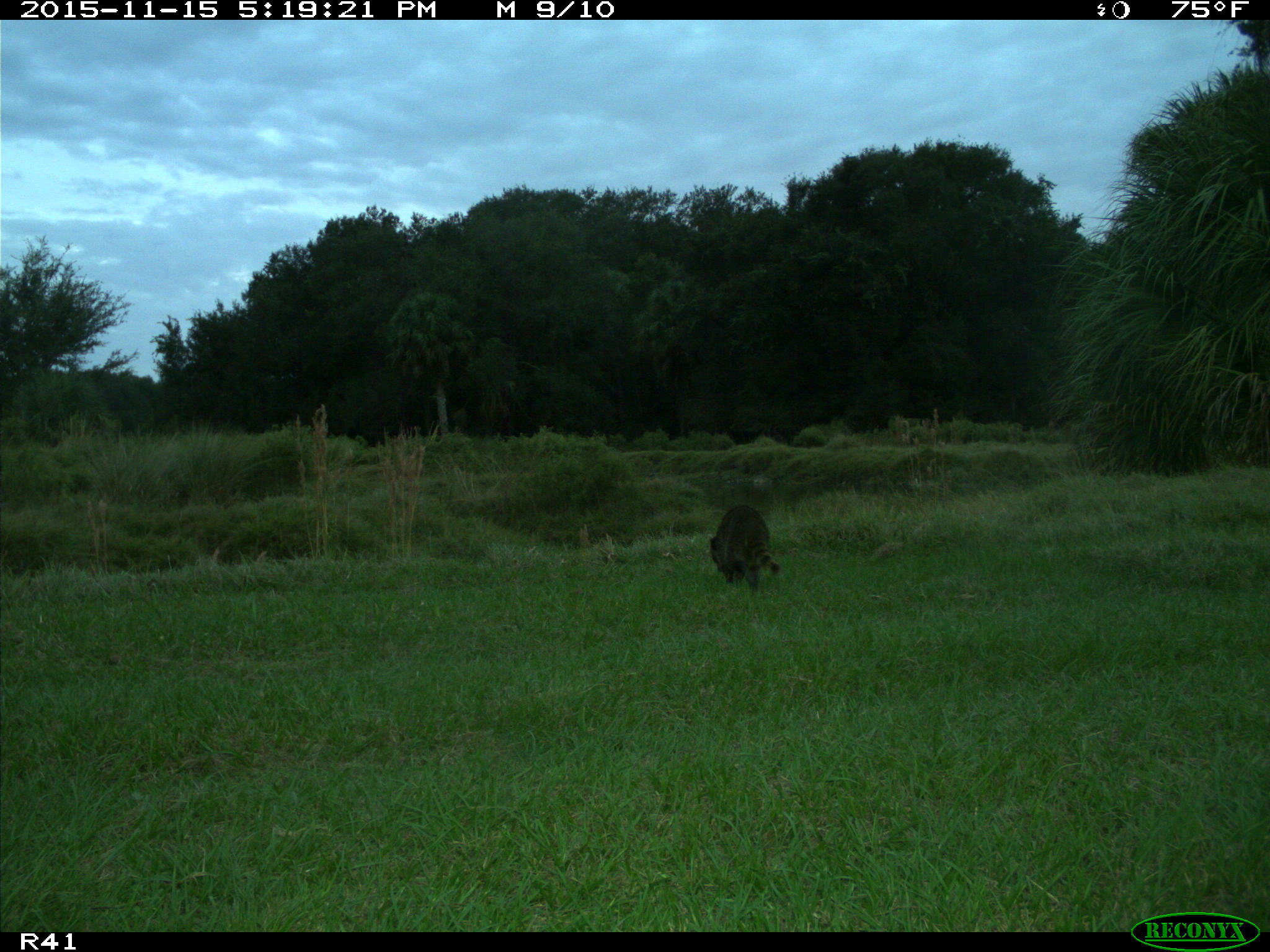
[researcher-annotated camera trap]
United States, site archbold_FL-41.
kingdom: Animalia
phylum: Chordata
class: Mammalia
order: Carnivora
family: Procyonidae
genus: Procyon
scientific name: Procyon lotor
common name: common raccoon